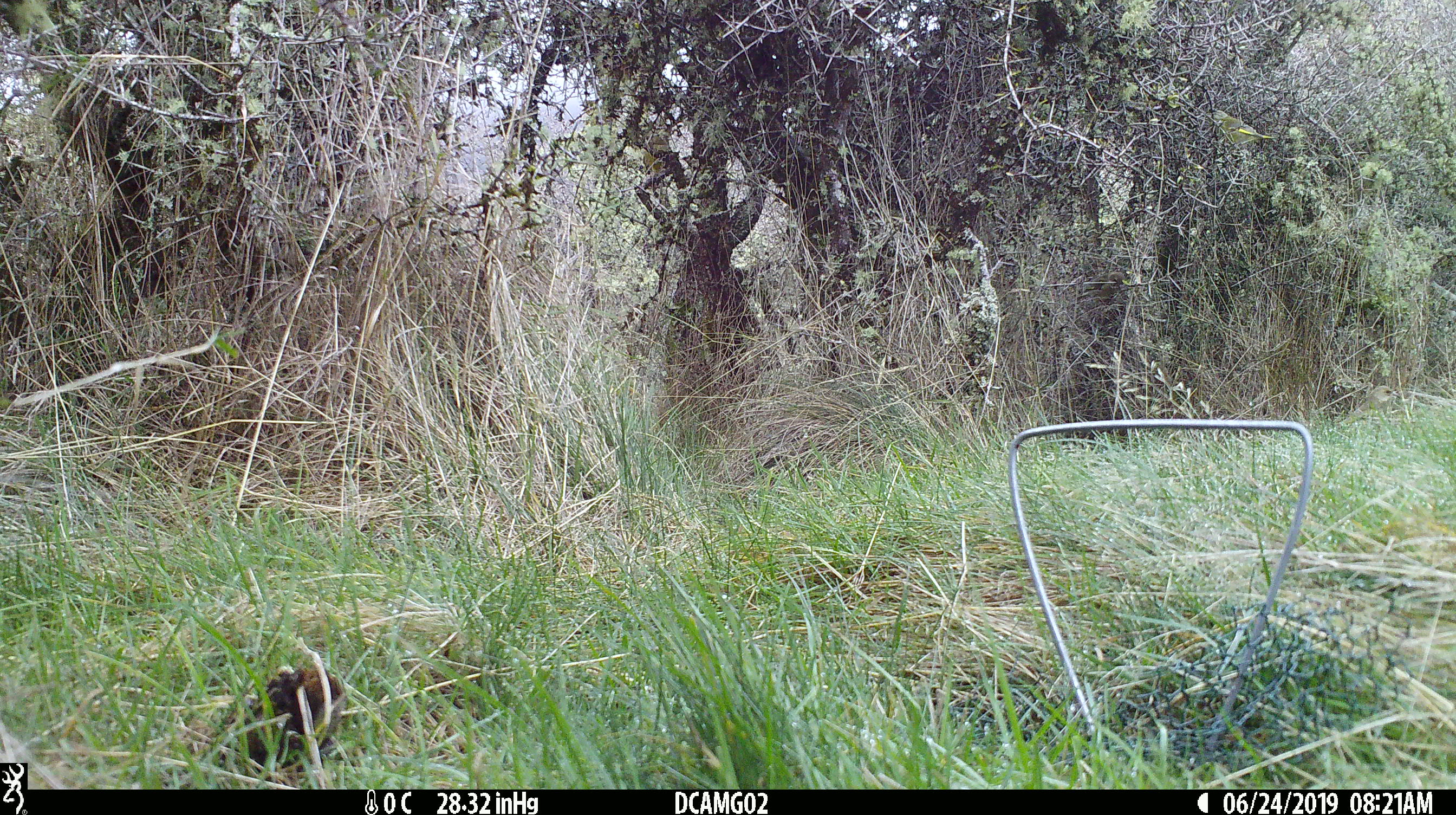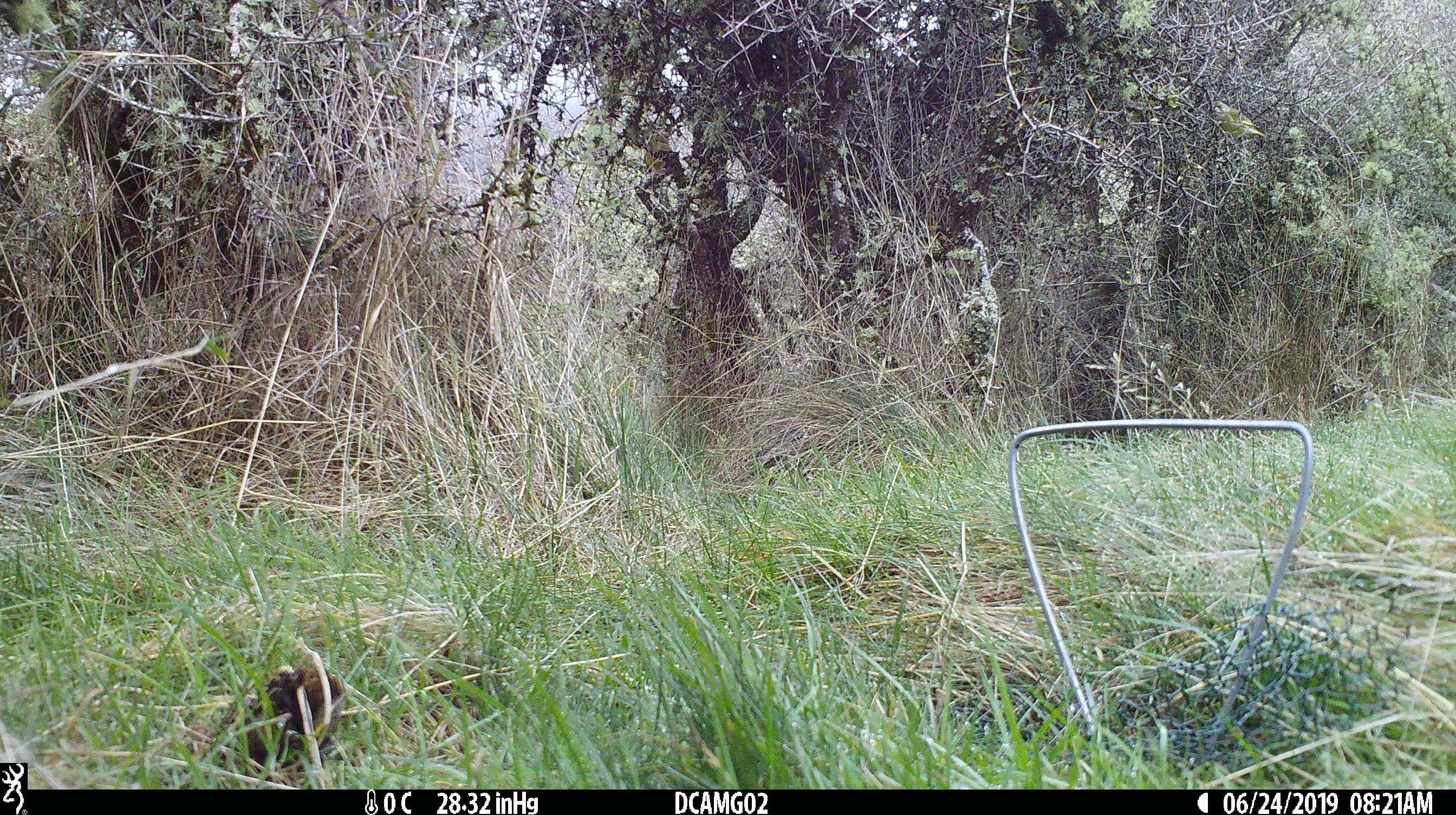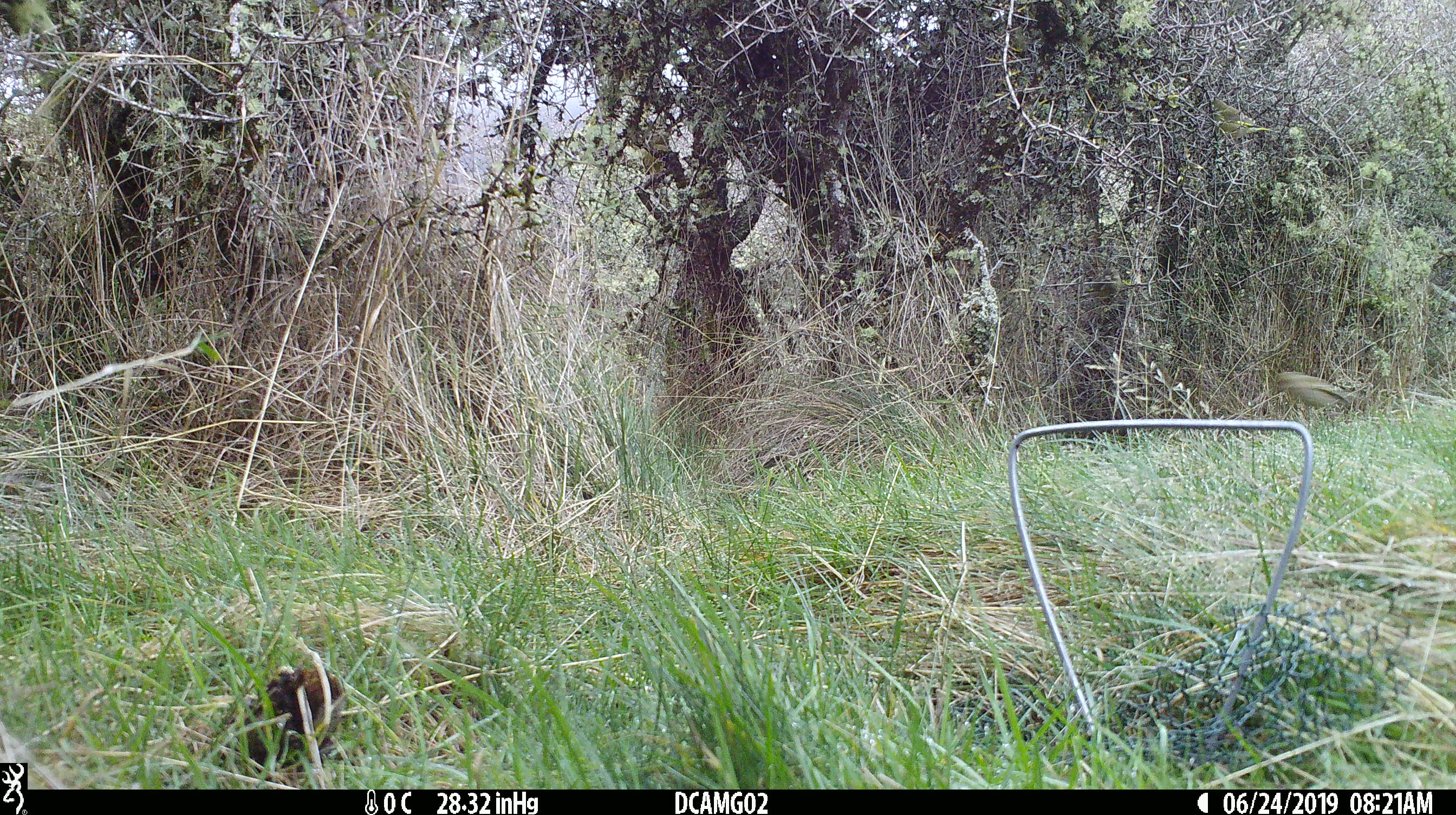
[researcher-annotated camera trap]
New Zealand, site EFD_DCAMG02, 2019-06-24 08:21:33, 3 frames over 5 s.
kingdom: Animalia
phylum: Chordata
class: Aves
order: Passeriformes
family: Fringillidae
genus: Chloris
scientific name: Chloris chloris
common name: greenfinch